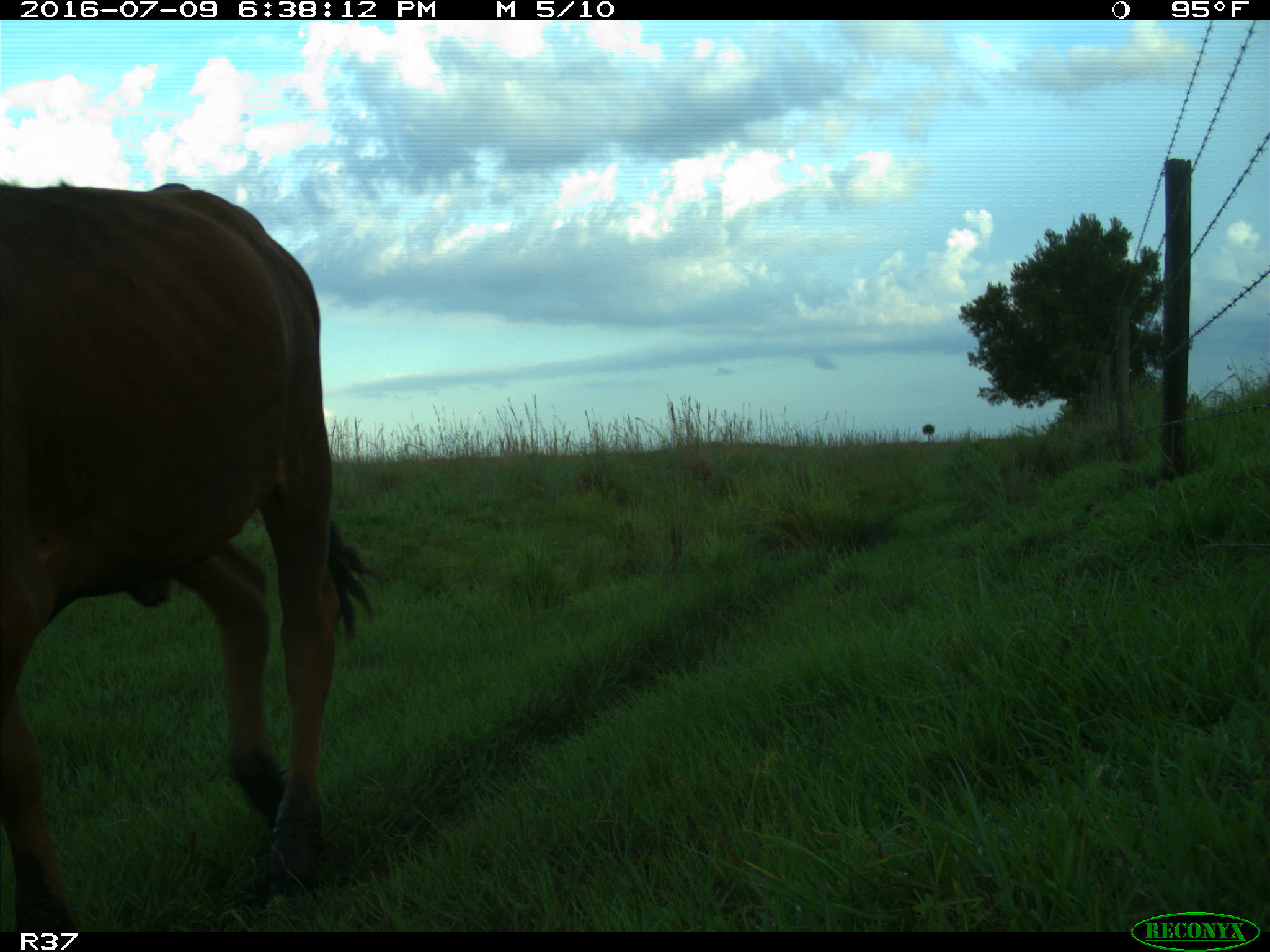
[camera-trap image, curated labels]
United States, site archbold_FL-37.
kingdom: Animalia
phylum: Chordata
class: Mammalia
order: Artiodactyla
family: Bovidae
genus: Bos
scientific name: Bos taurus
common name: domestic cow